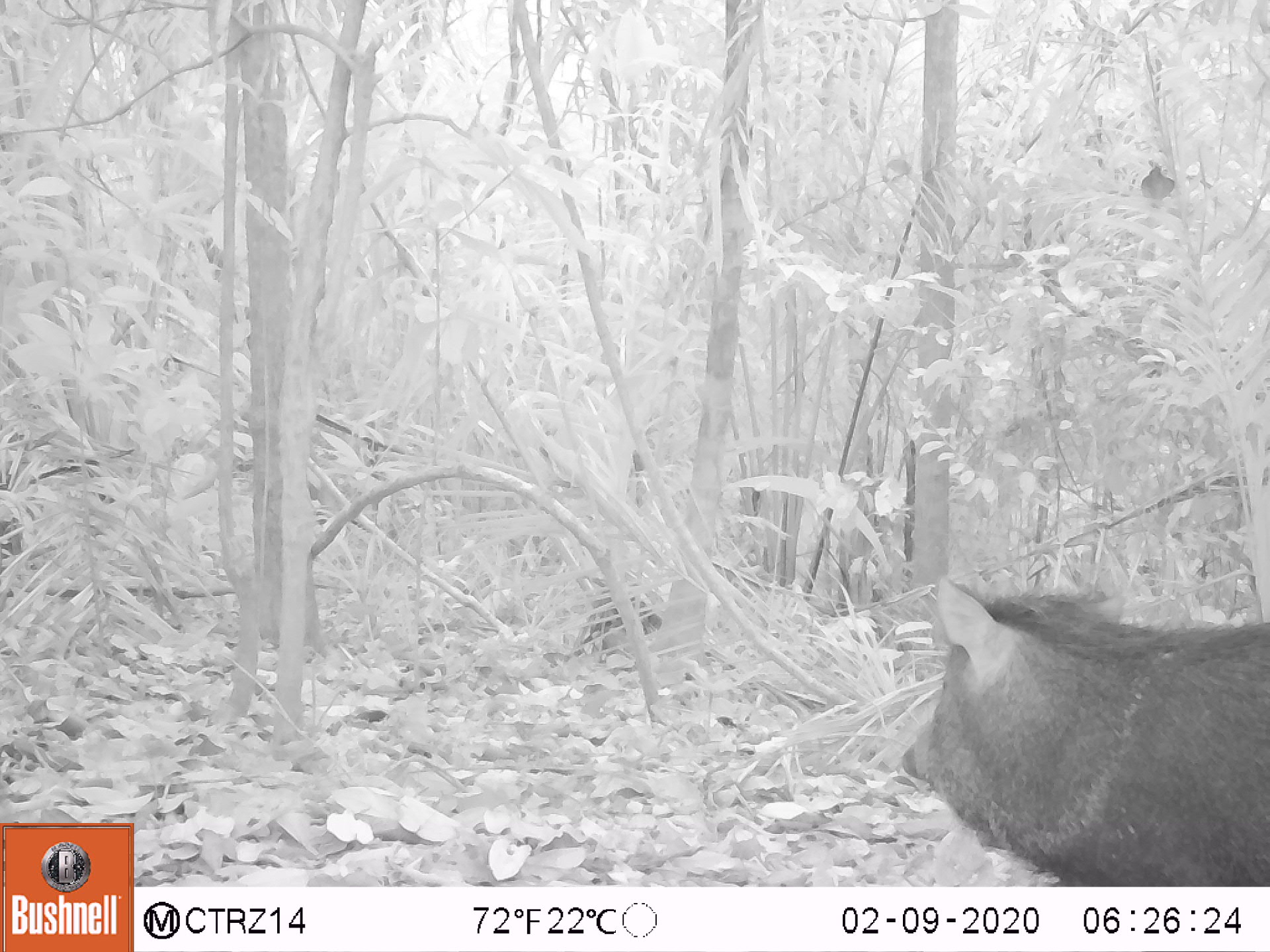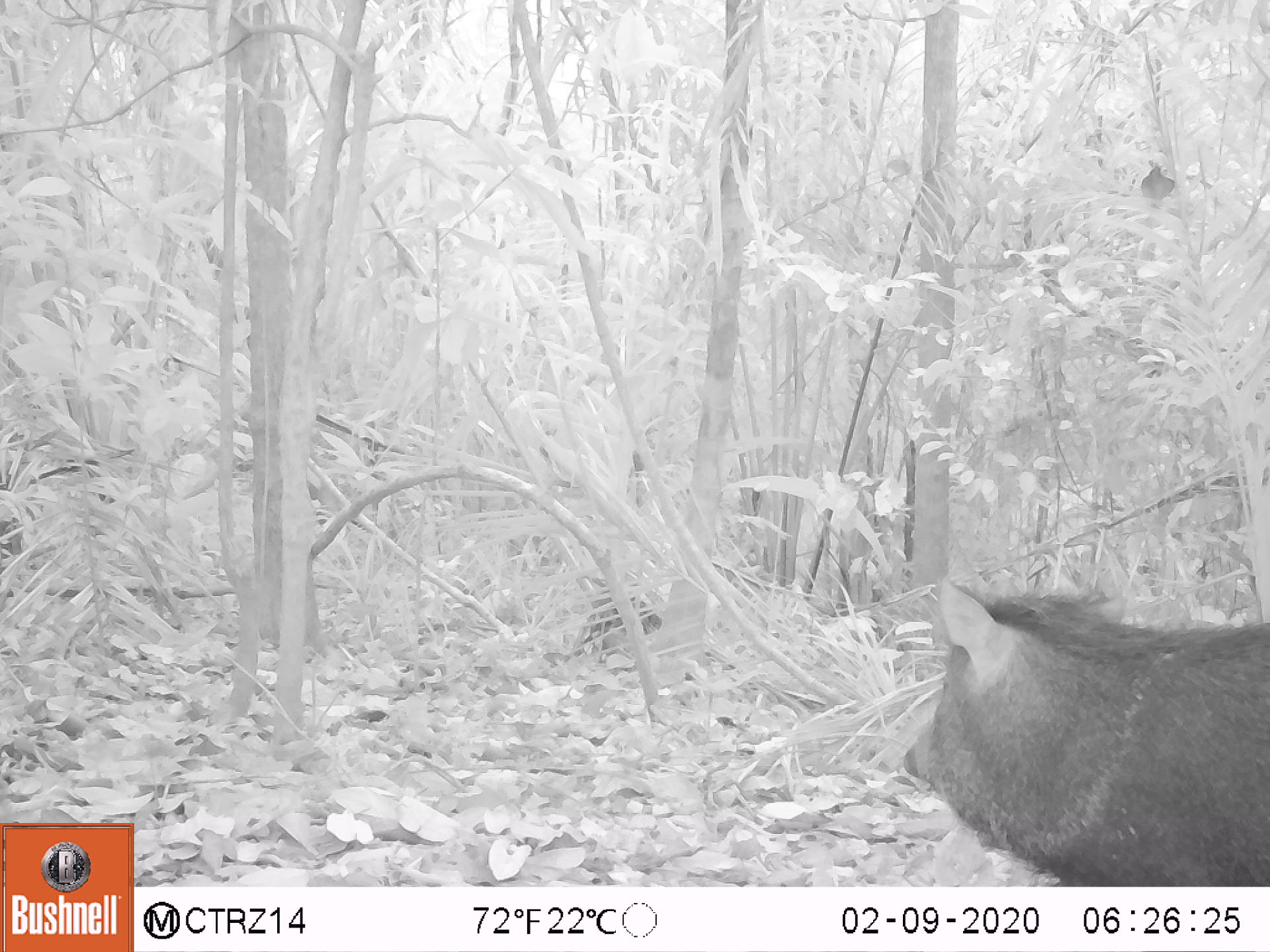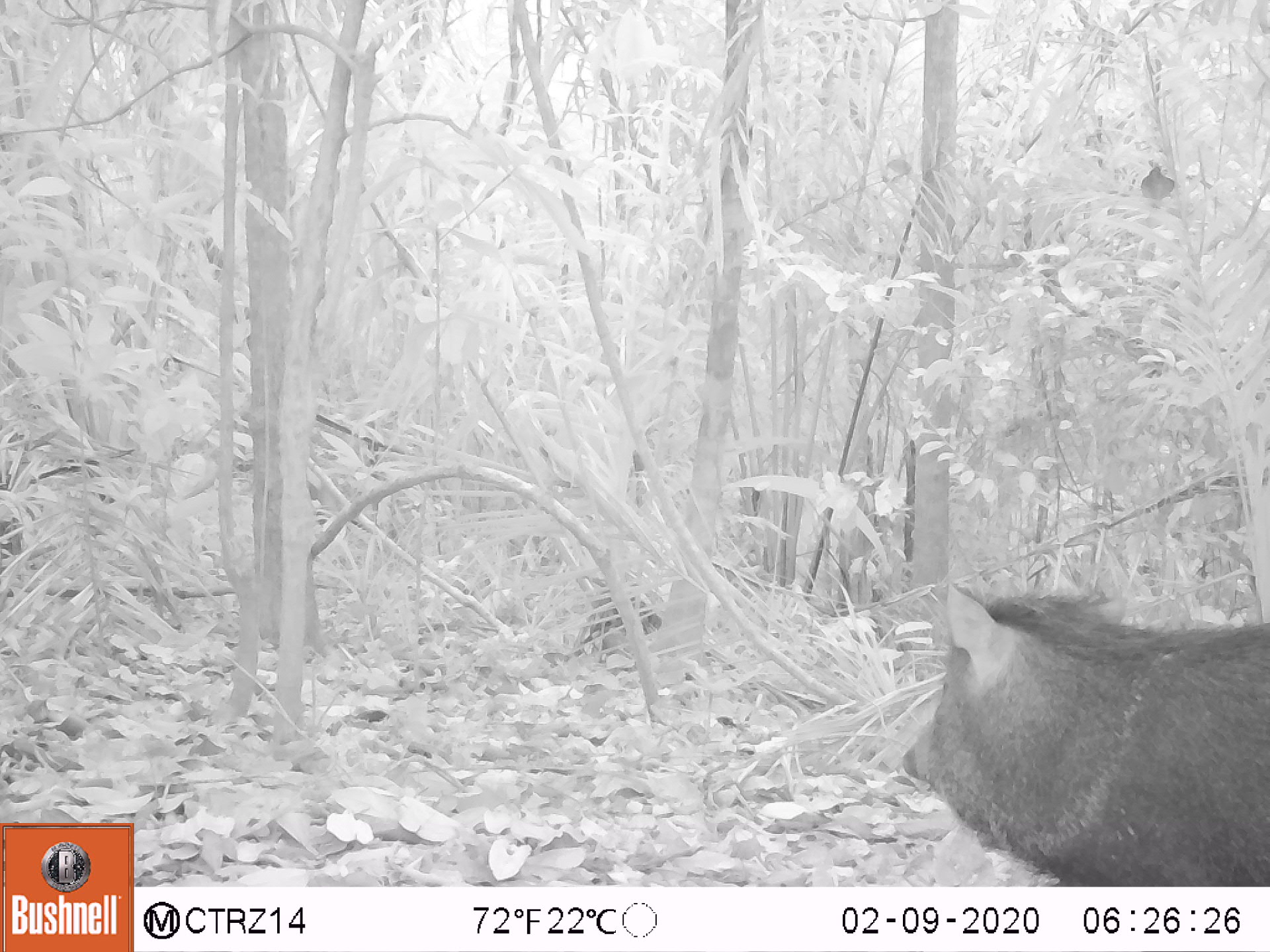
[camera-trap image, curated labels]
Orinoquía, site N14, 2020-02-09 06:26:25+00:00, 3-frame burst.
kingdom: Animalia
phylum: Chordata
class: Mammalia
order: Artiodactyla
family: Tayassuidae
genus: Pecari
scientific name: Pecari tajacu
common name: collared peccary